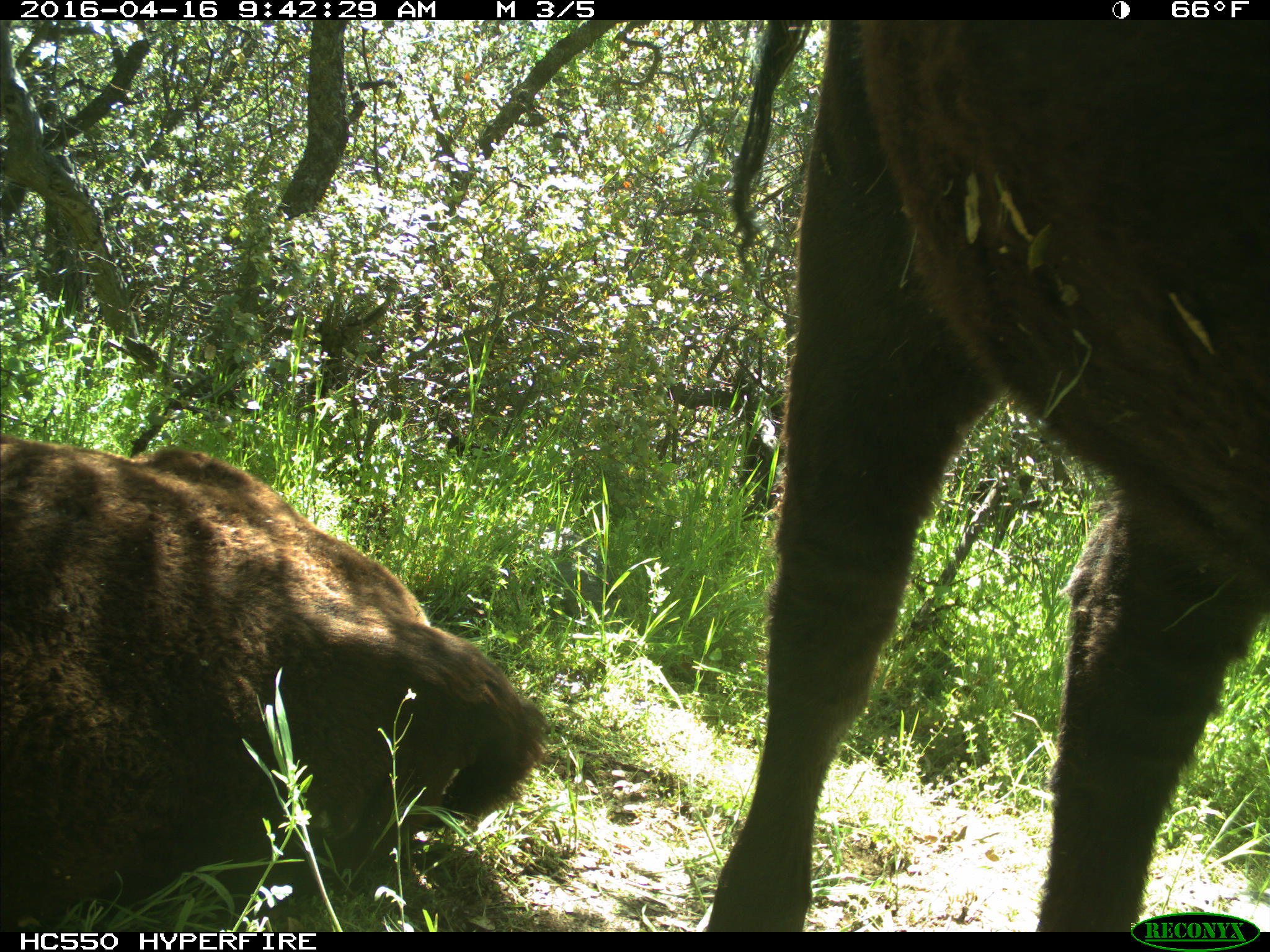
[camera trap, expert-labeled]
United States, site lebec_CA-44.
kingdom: Animalia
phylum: Chordata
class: Mammalia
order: Artiodactyla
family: Bovidae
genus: Bos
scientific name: Bos taurus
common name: domestic cow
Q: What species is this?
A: Bos taurus (domestic cow).